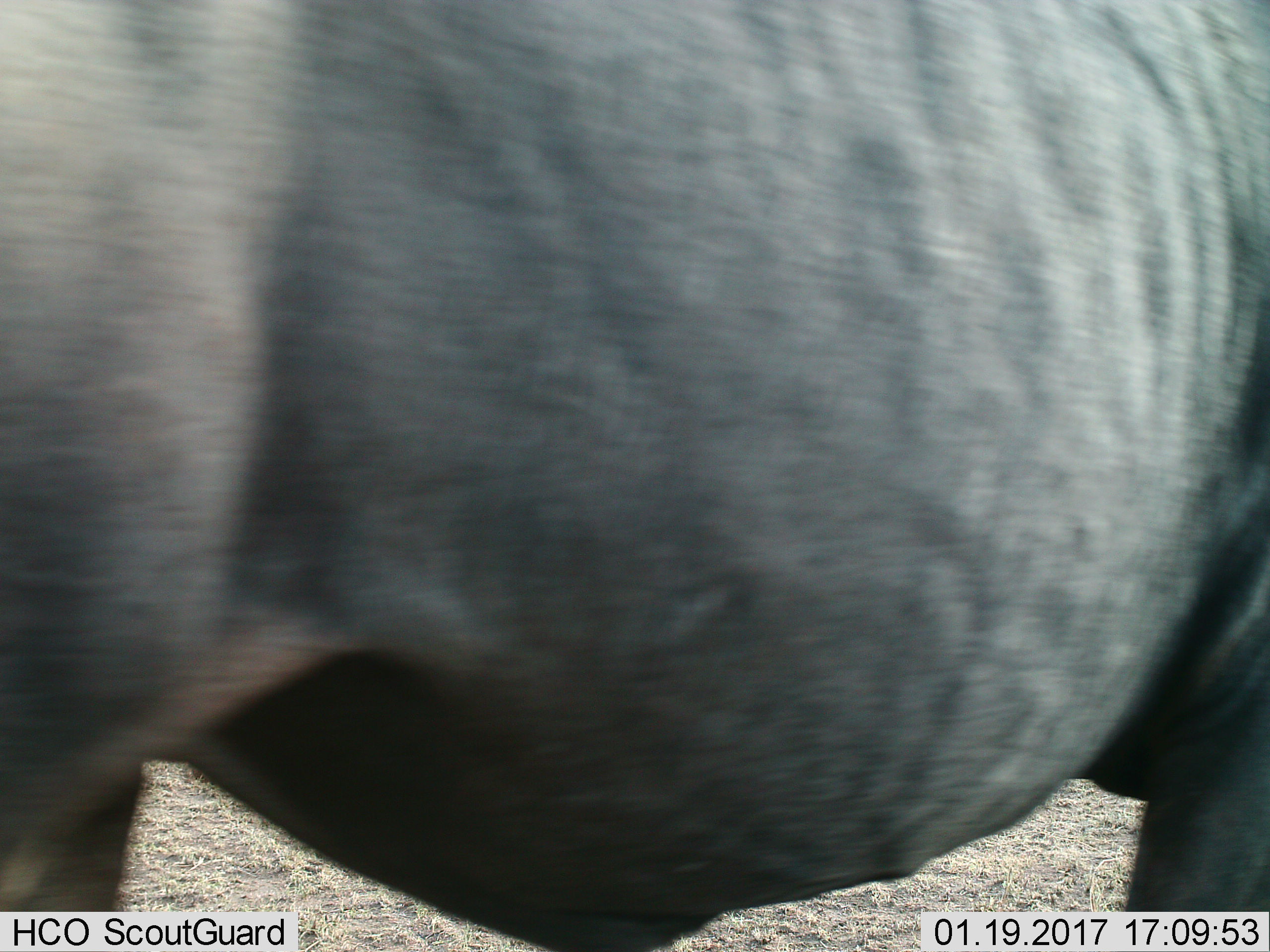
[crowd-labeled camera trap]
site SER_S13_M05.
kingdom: Animalia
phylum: Chordata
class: Mammalia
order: Artiodactyla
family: Bovidae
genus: Connochaetes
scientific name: Connochaetes taurinus taurinus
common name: blue wildebeest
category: wildebeestblue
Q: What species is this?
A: Wildebeestblue (blue wildebeest) (Connochaetes taurinus taurinus).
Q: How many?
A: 1.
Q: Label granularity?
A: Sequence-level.